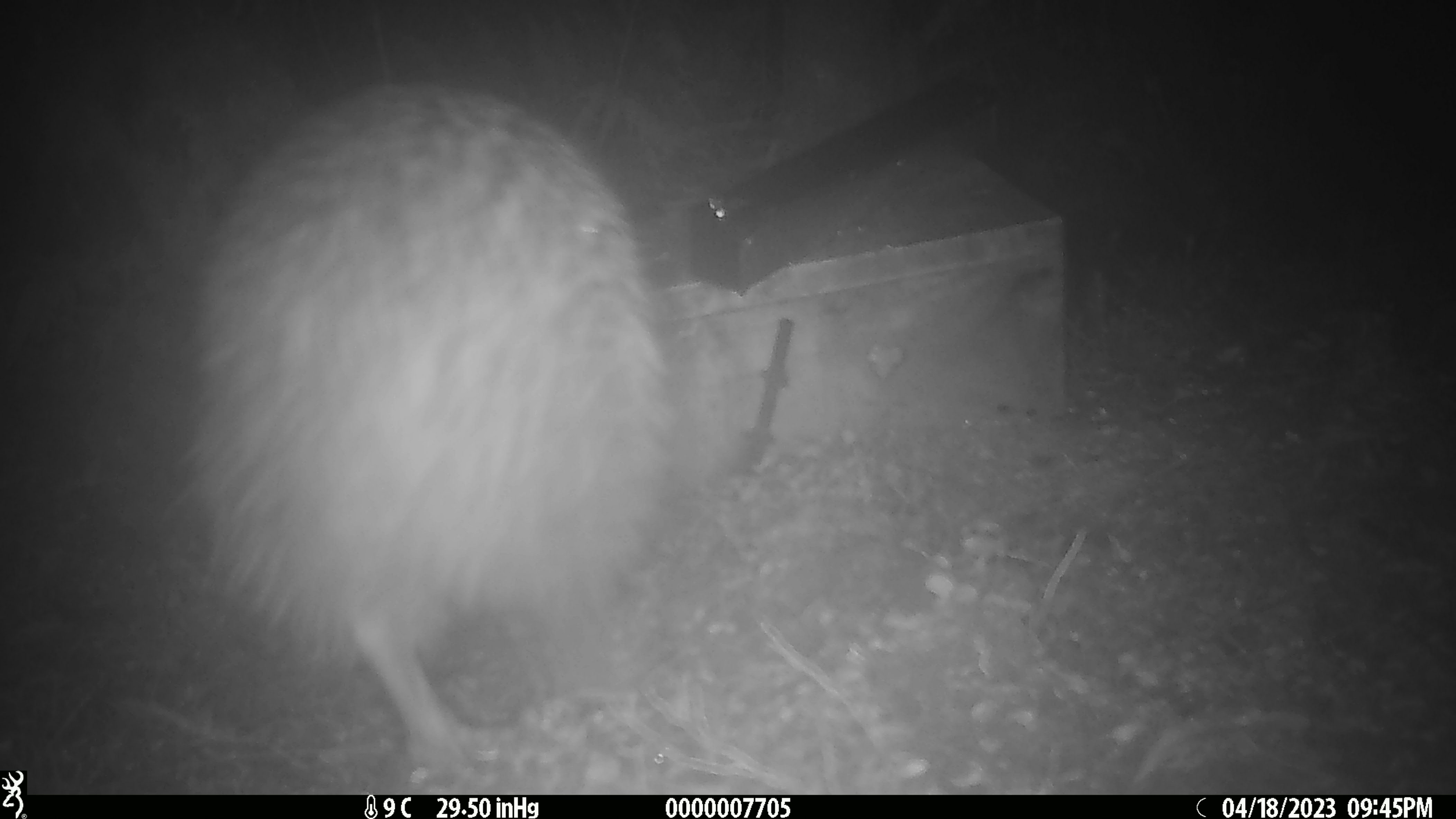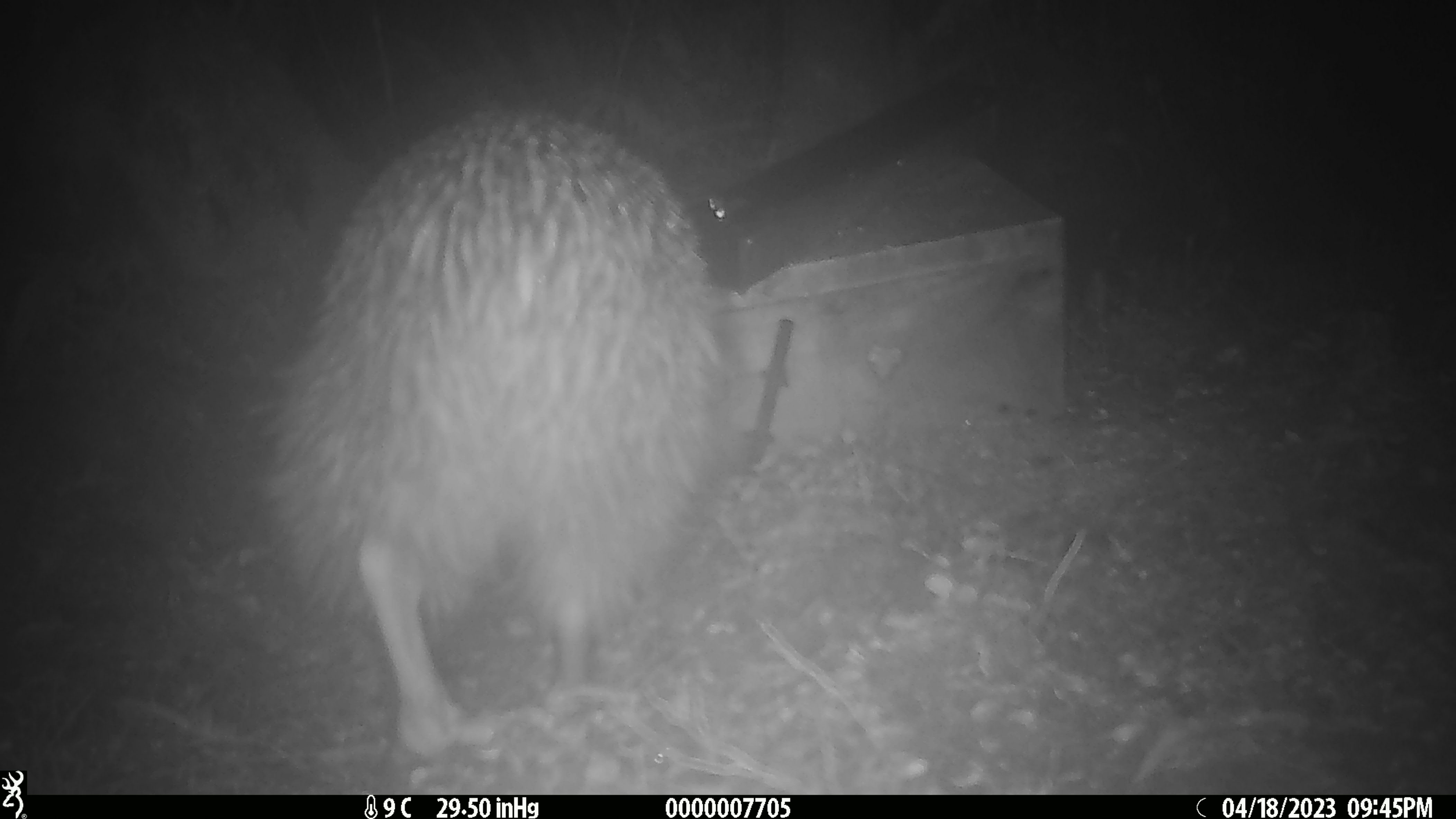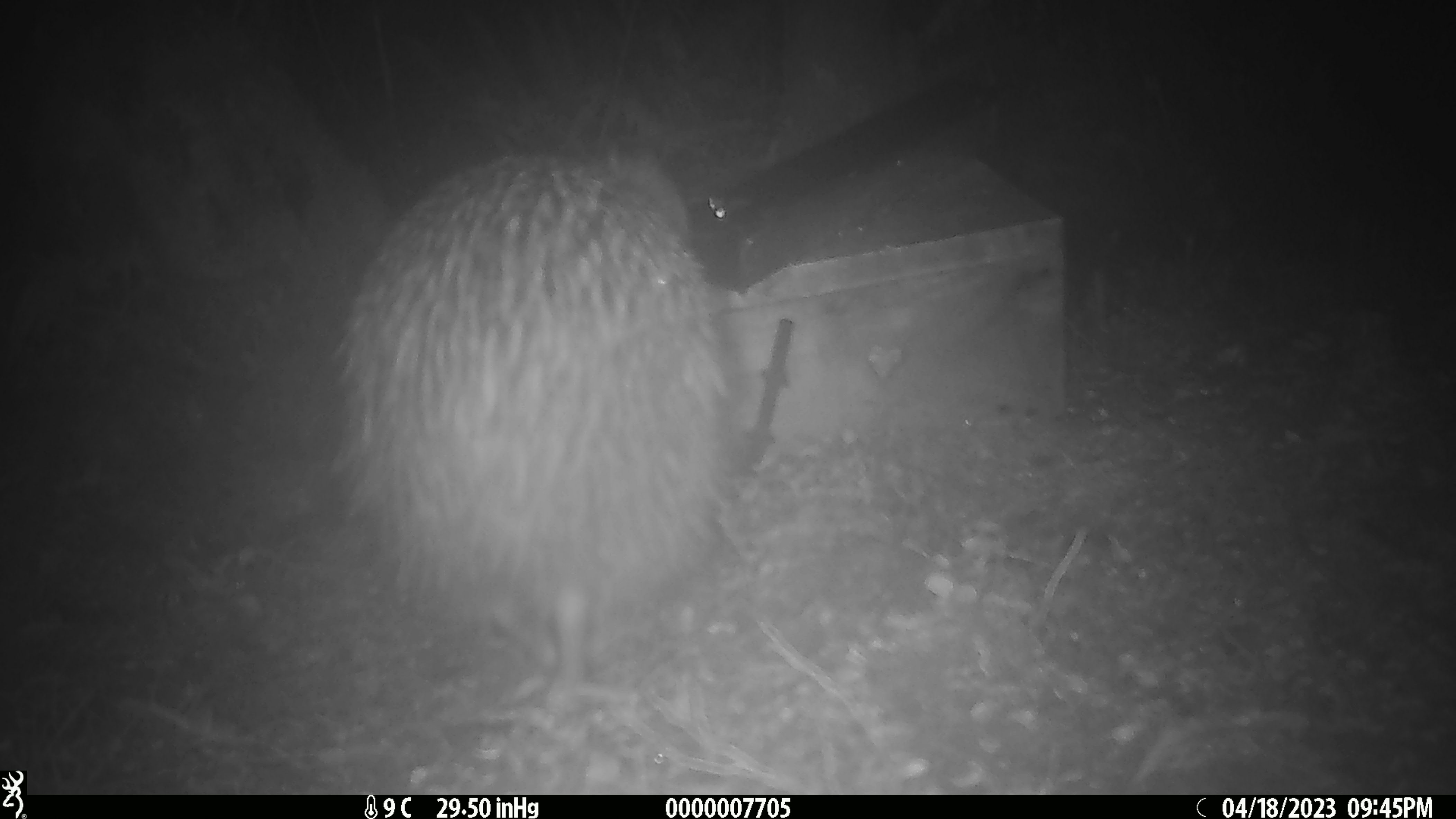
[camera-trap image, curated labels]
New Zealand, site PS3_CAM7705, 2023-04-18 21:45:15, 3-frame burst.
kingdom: Animalia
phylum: Chordata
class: Aves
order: Apterygiformes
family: Apterygidae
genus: Apteryx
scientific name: Apteryx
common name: kiwi